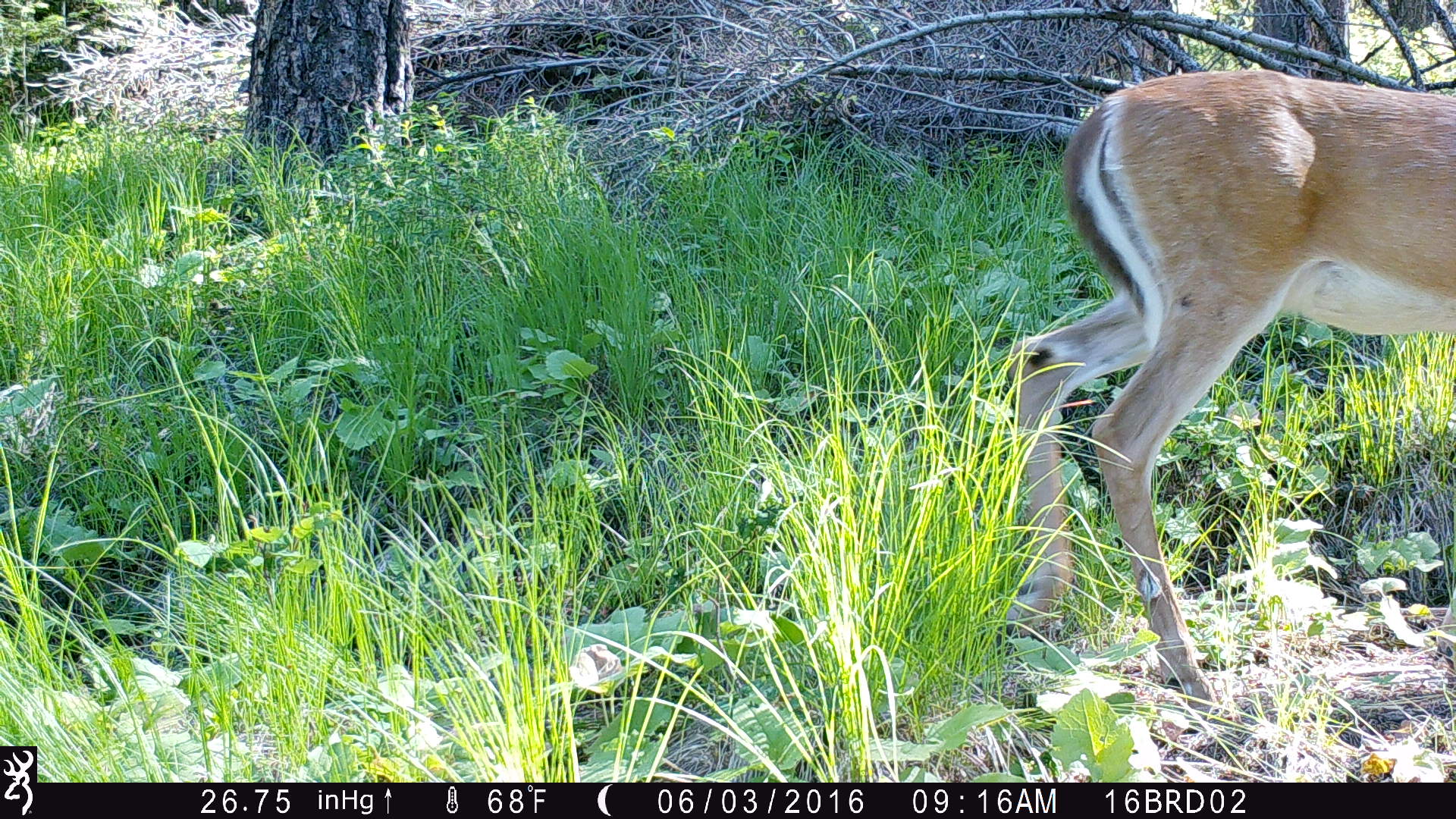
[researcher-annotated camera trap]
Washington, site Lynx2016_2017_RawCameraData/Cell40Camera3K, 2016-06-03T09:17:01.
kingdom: Animalia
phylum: Chordata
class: Mammalia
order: Artiodactyla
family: Cervidae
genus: Odocoileus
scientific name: Odocoileus virginianus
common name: white-tailed deer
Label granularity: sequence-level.